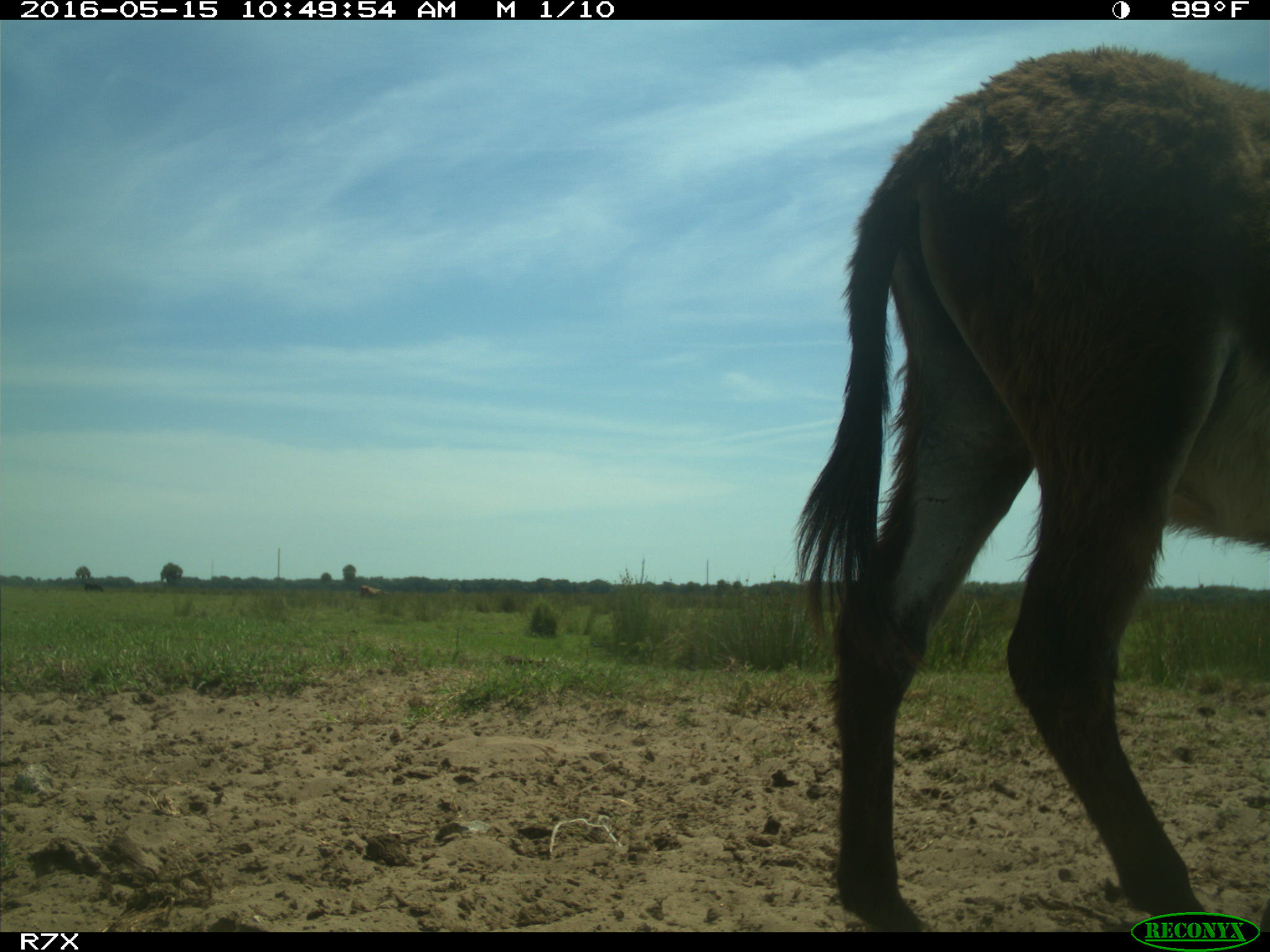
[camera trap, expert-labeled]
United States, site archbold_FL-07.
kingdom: Animalia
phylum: Chordata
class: Mammalia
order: Artiodactyla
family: Bovidae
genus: Bos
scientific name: Bos taurus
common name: domestic cow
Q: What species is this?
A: Bos taurus (domestic cow).